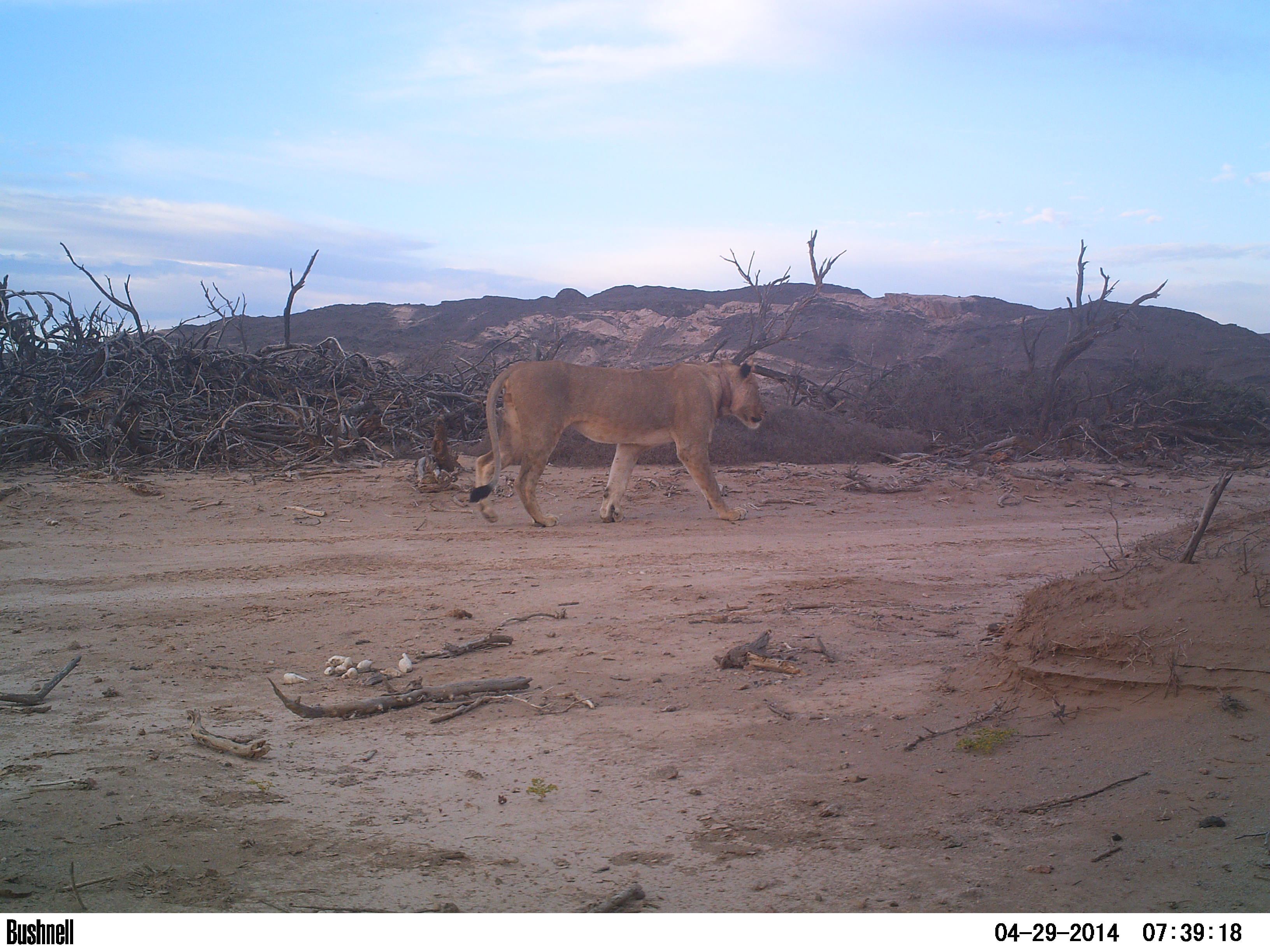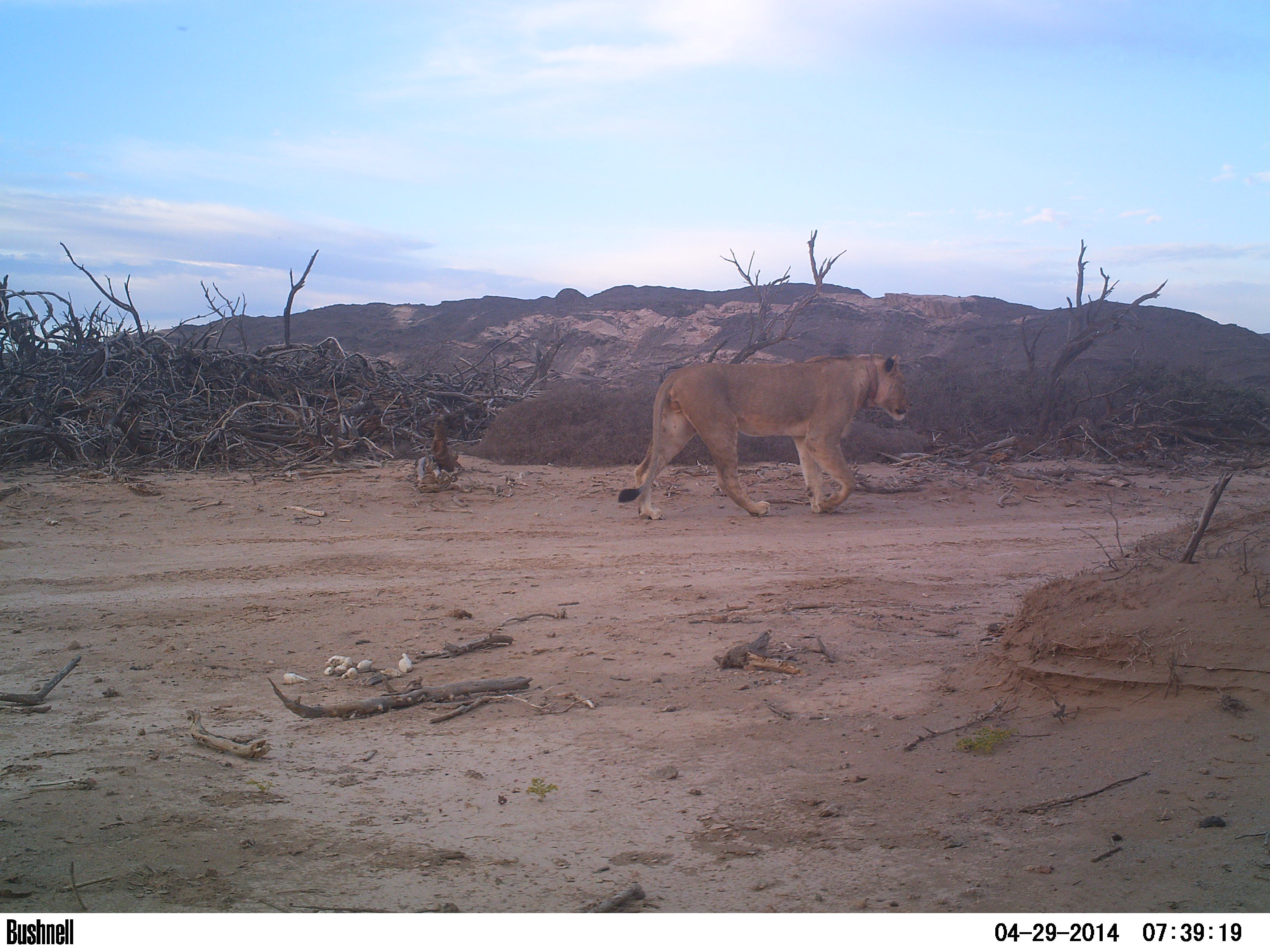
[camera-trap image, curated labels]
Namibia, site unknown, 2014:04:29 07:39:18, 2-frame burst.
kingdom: Animalia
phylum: Chordata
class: Mammalia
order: Carnivora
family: Felidae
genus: Panthera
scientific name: Panthera leo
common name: lion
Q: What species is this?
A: Panthera leo (lion).